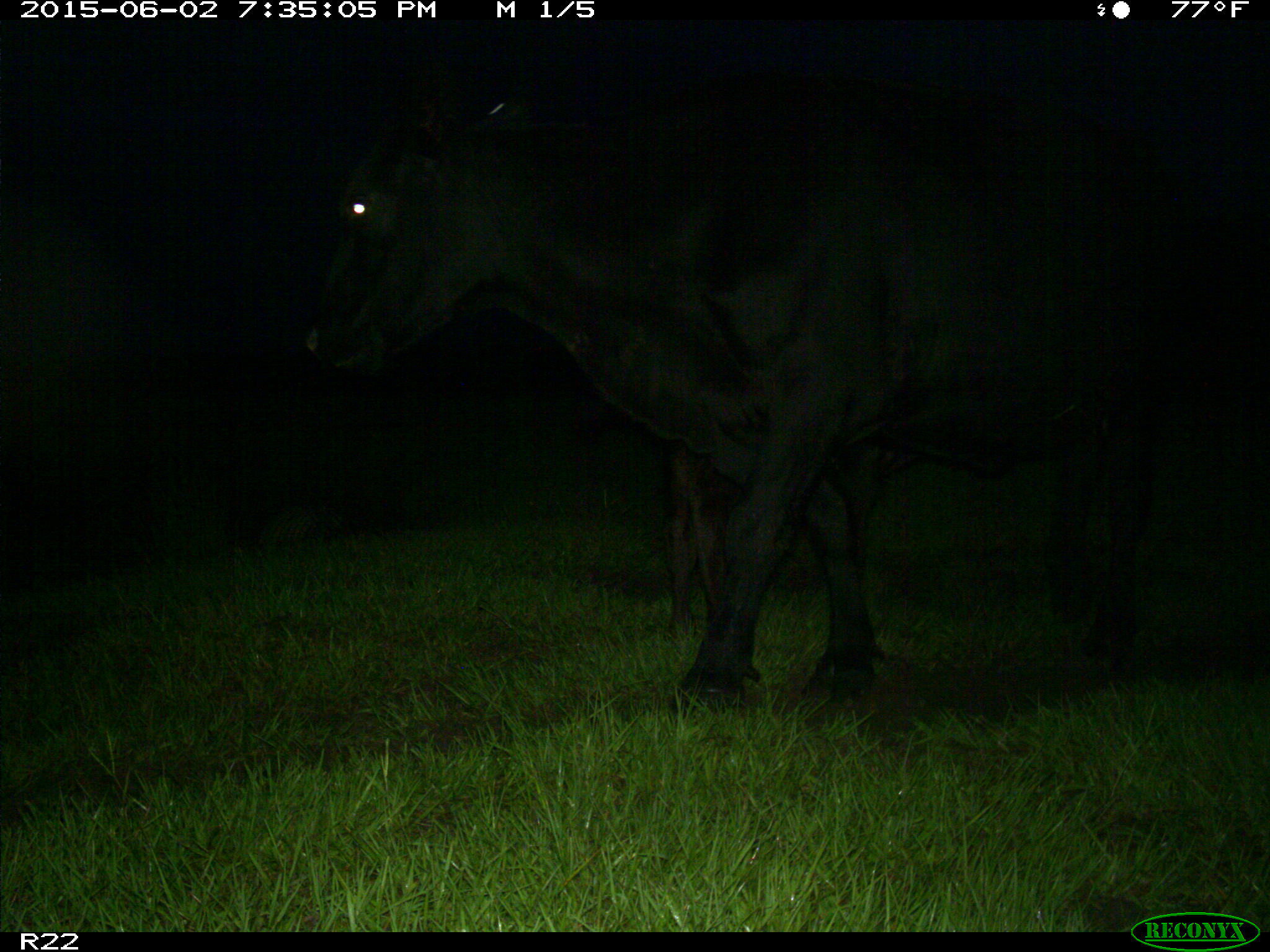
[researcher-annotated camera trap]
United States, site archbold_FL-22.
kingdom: Animalia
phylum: Chordata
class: Mammalia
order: Artiodactyla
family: Suidae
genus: Sus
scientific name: Sus scrofa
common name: wild boar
Sus scrofa (wild boar).